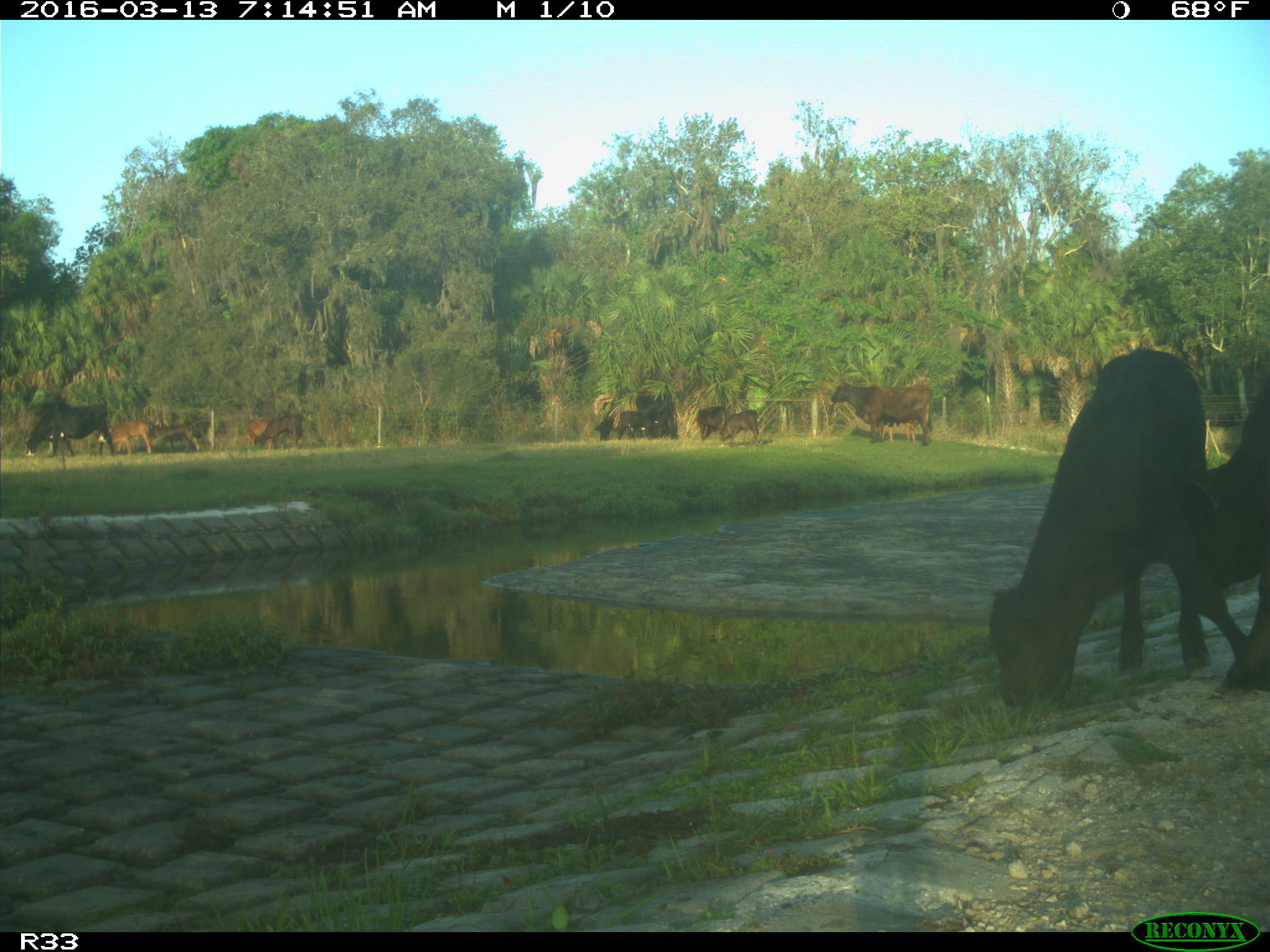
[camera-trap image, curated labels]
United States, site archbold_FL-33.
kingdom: Animalia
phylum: Chordata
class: Mammalia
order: Artiodactyla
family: Bovidae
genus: Bos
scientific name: Bos taurus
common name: domestic cow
Bos taurus (domestic cow).